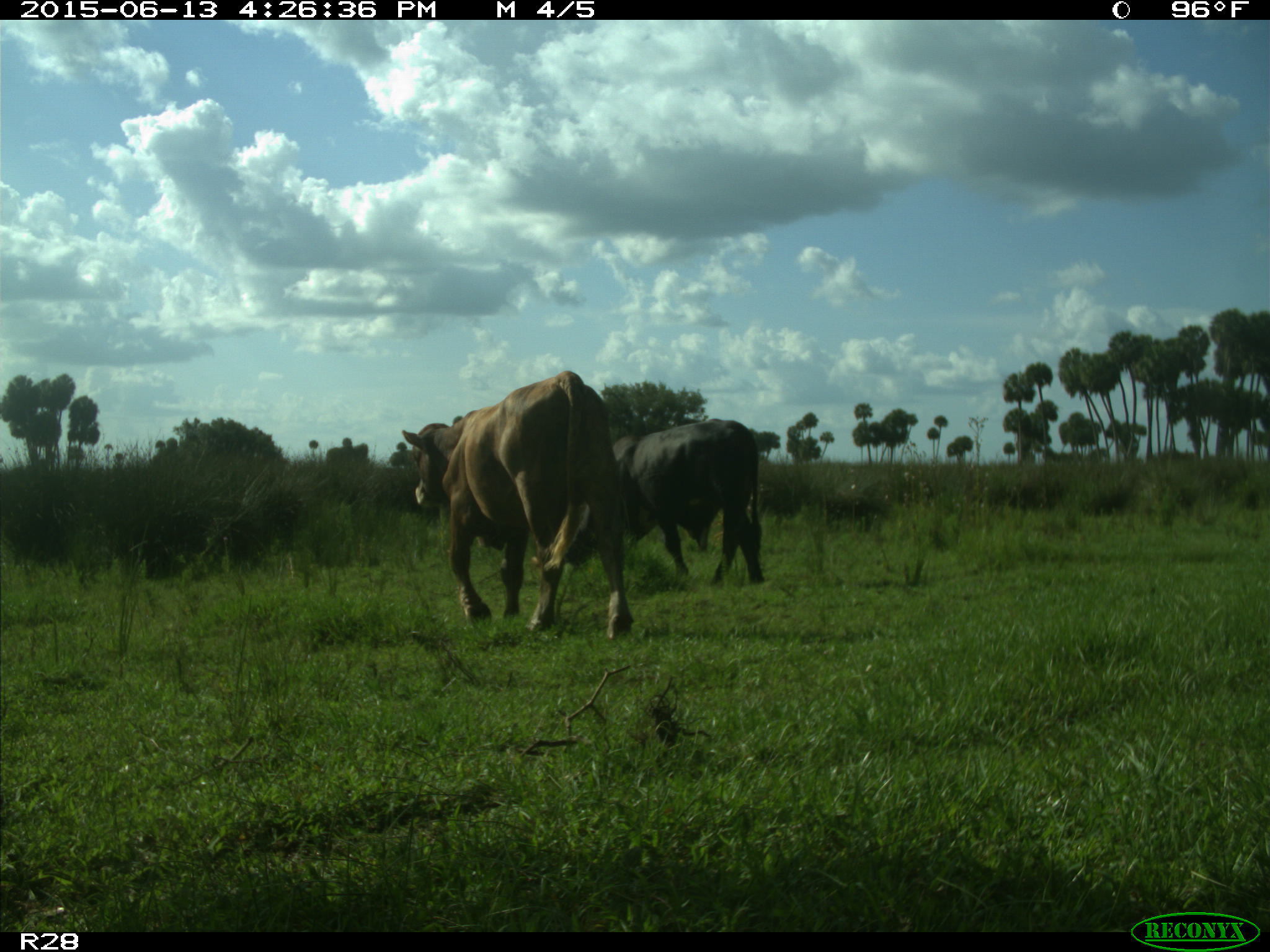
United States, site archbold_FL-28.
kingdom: Animalia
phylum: Chordata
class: Mammalia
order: Artiodactyla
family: Bovidae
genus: Bos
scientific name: Bos taurus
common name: domestic cow